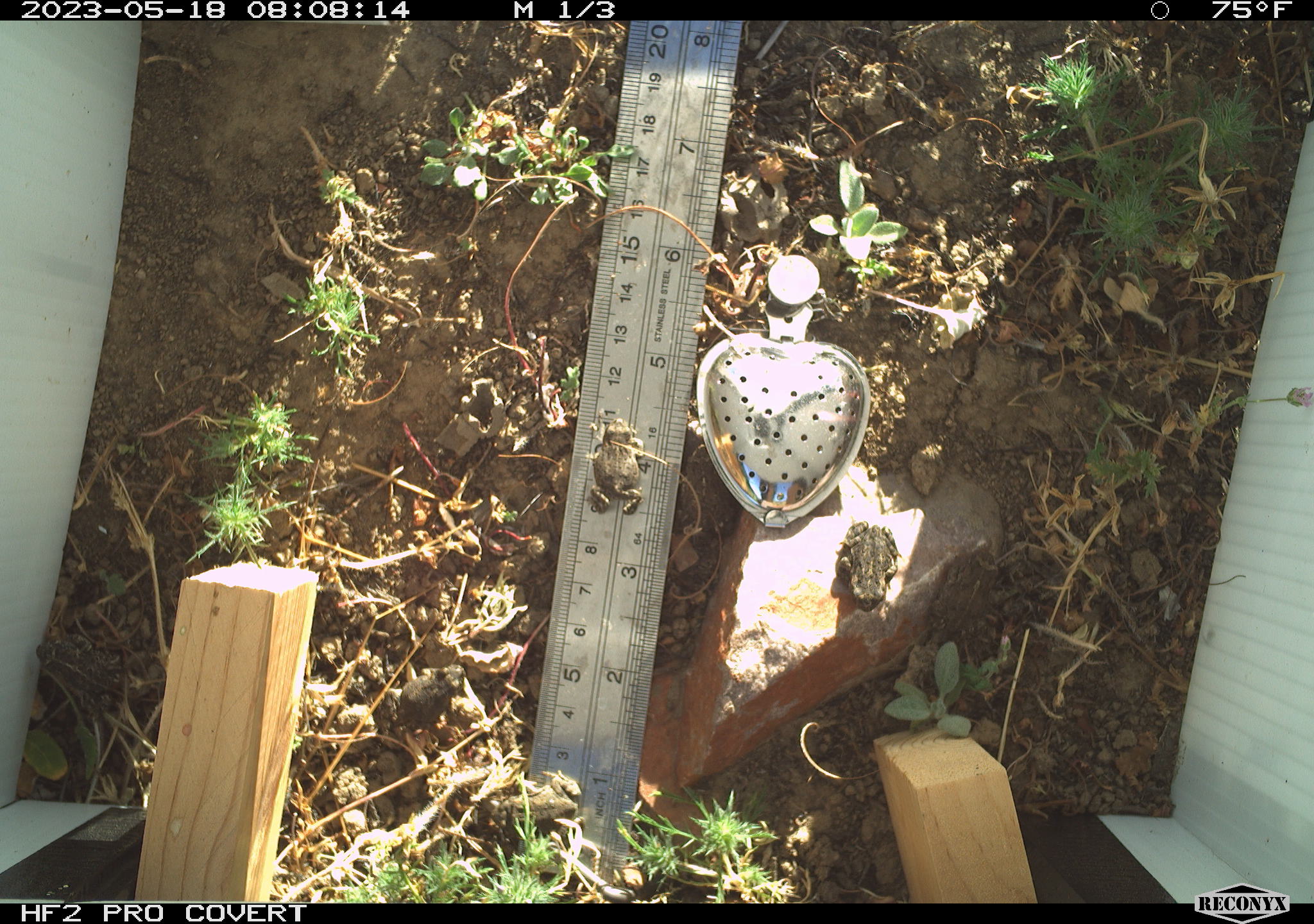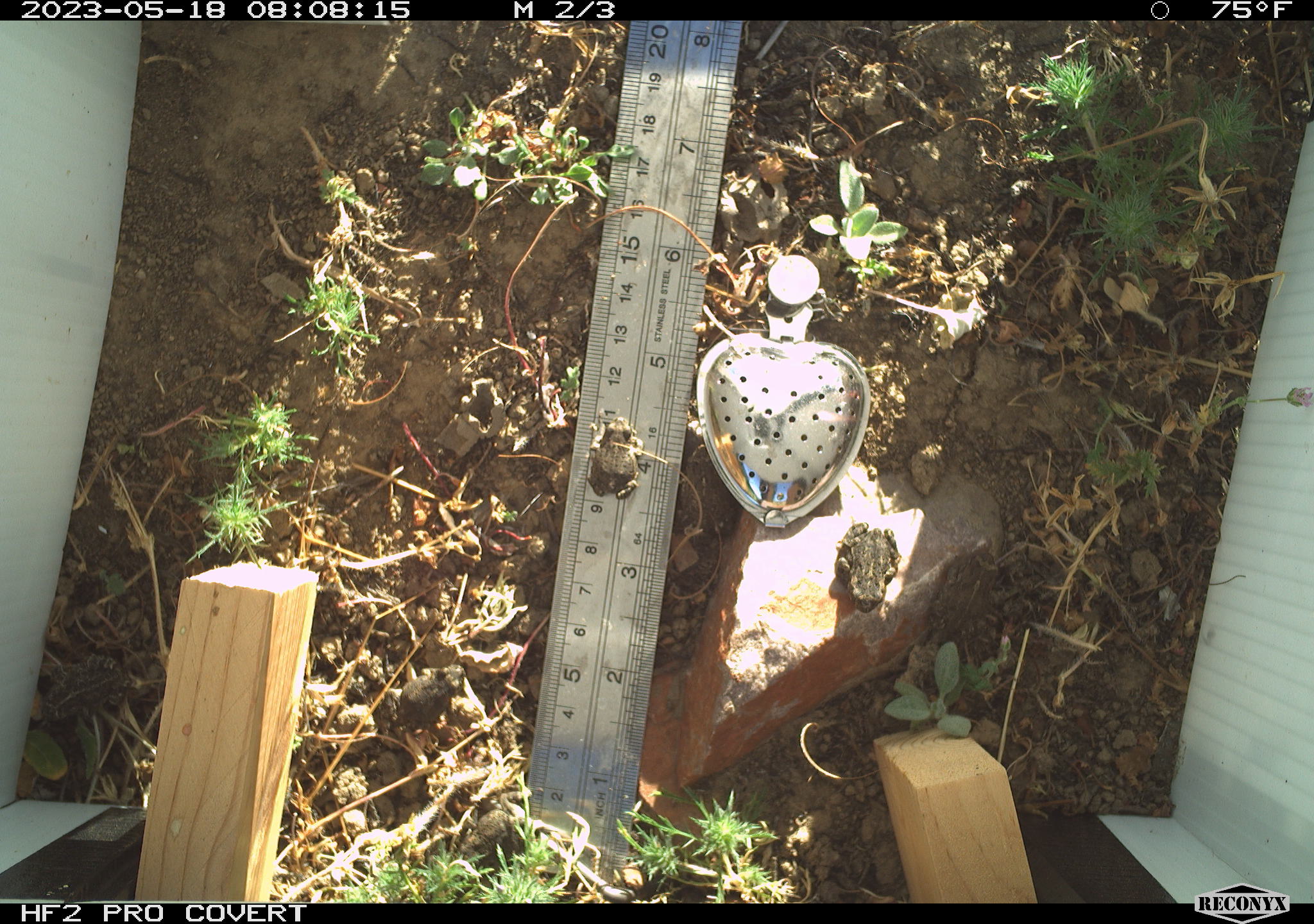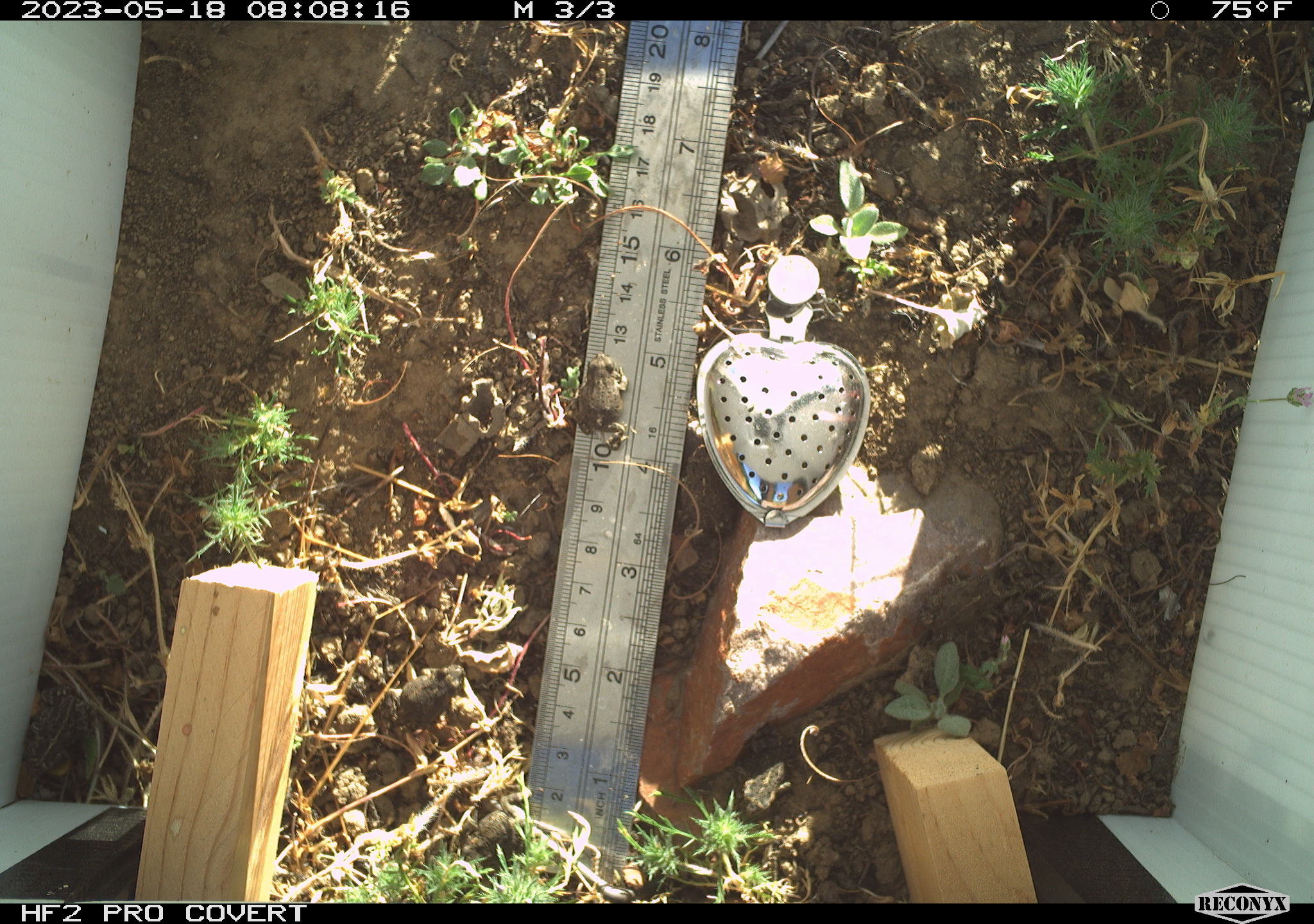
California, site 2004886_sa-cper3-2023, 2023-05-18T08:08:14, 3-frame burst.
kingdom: Animalia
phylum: Chordata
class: Amphibia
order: Anura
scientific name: Anura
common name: frogs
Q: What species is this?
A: Frogs (Anura).